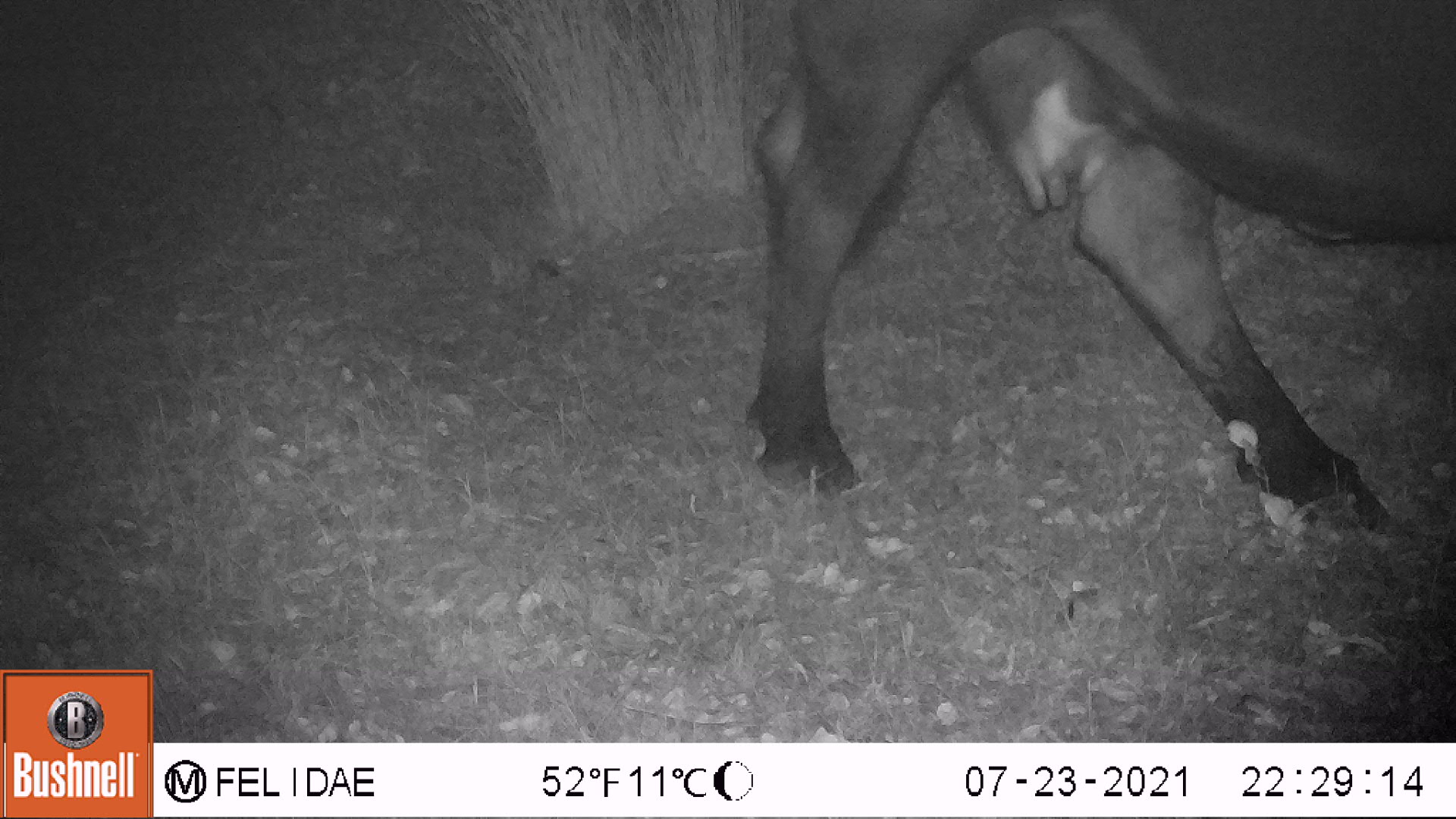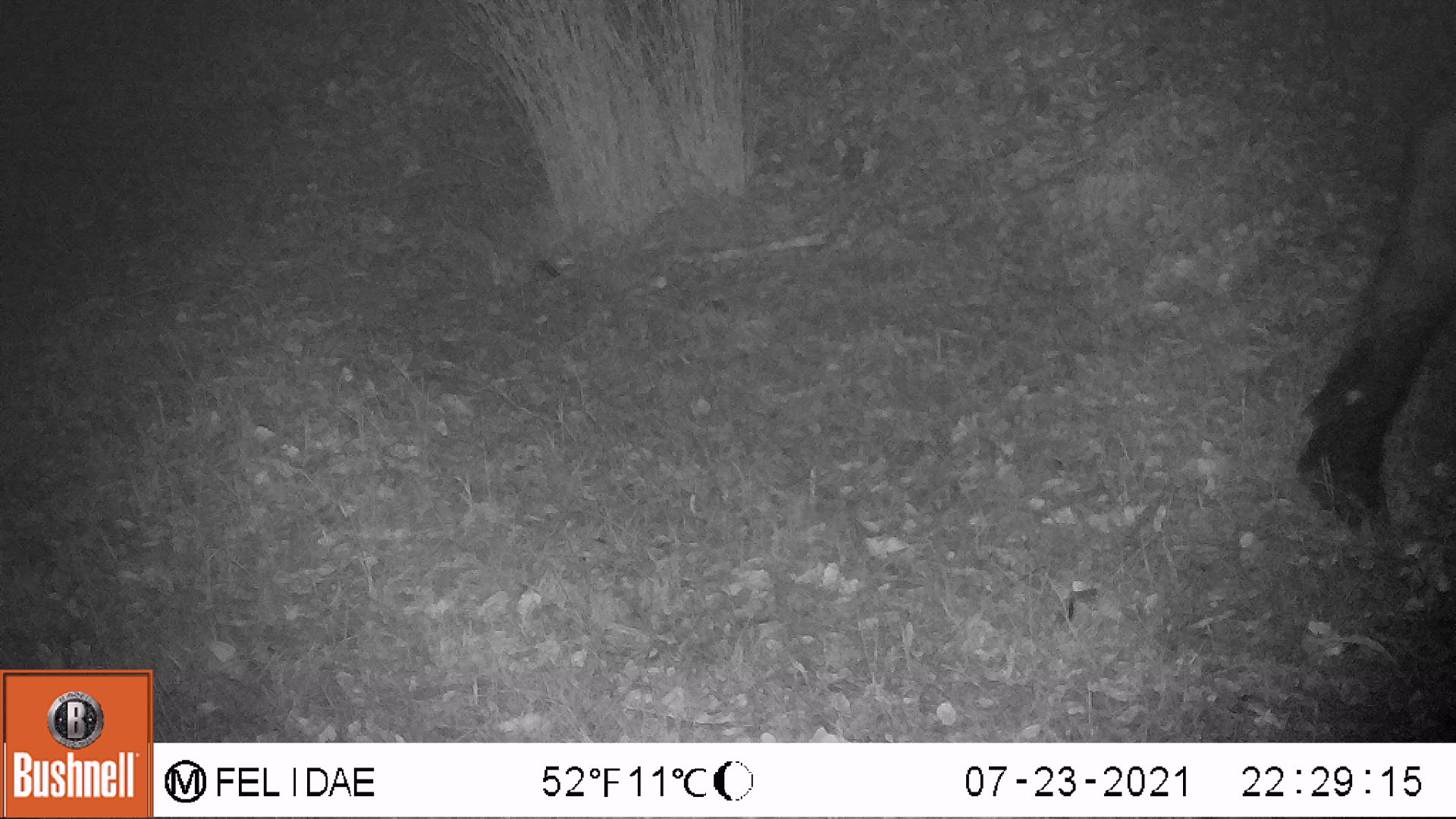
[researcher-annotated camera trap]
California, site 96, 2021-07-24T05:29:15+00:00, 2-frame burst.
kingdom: Animalia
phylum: Chordata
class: Mammalia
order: Artiodactyla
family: Bovidae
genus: Bos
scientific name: Bos taurus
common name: domestic cattle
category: cattle